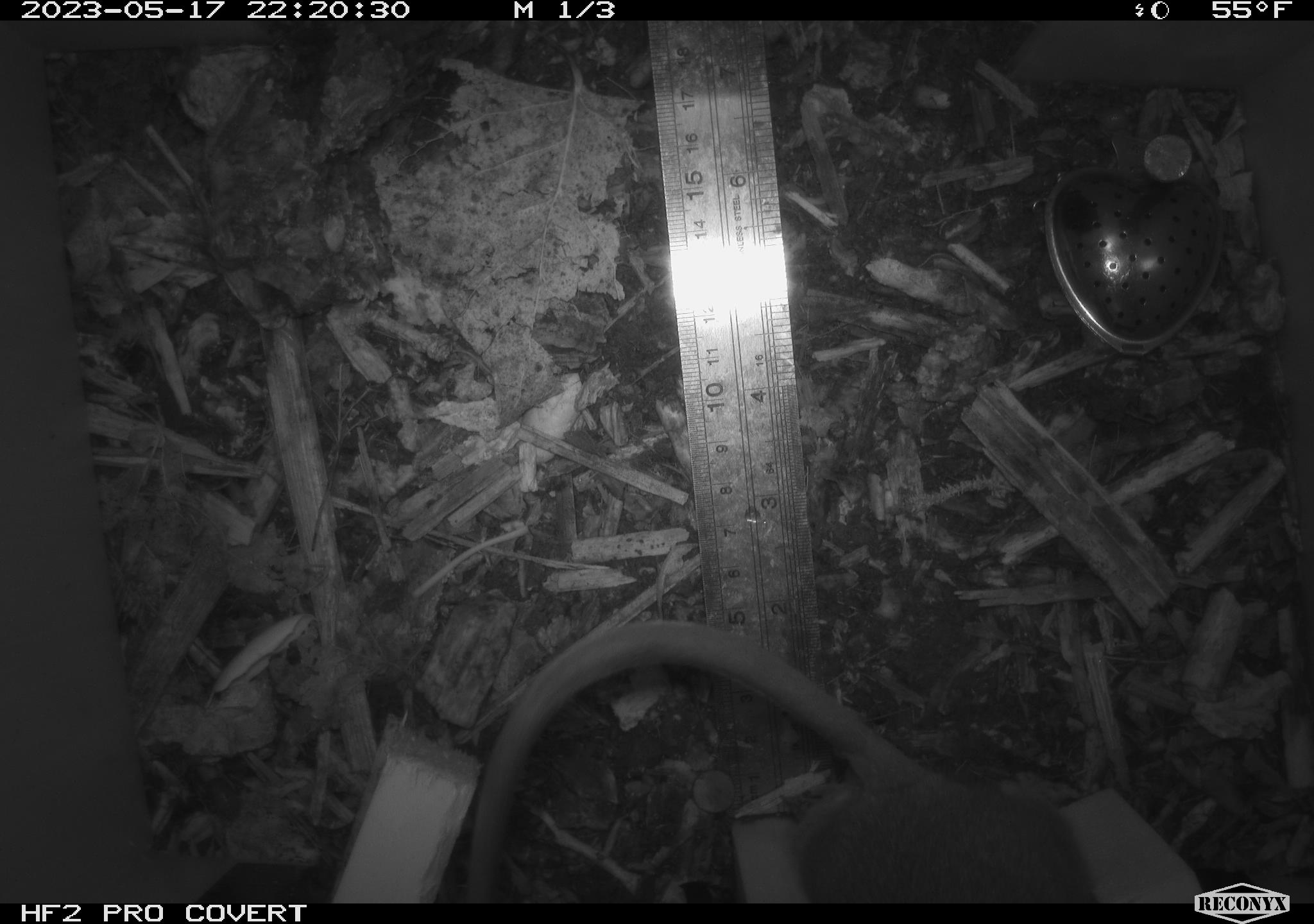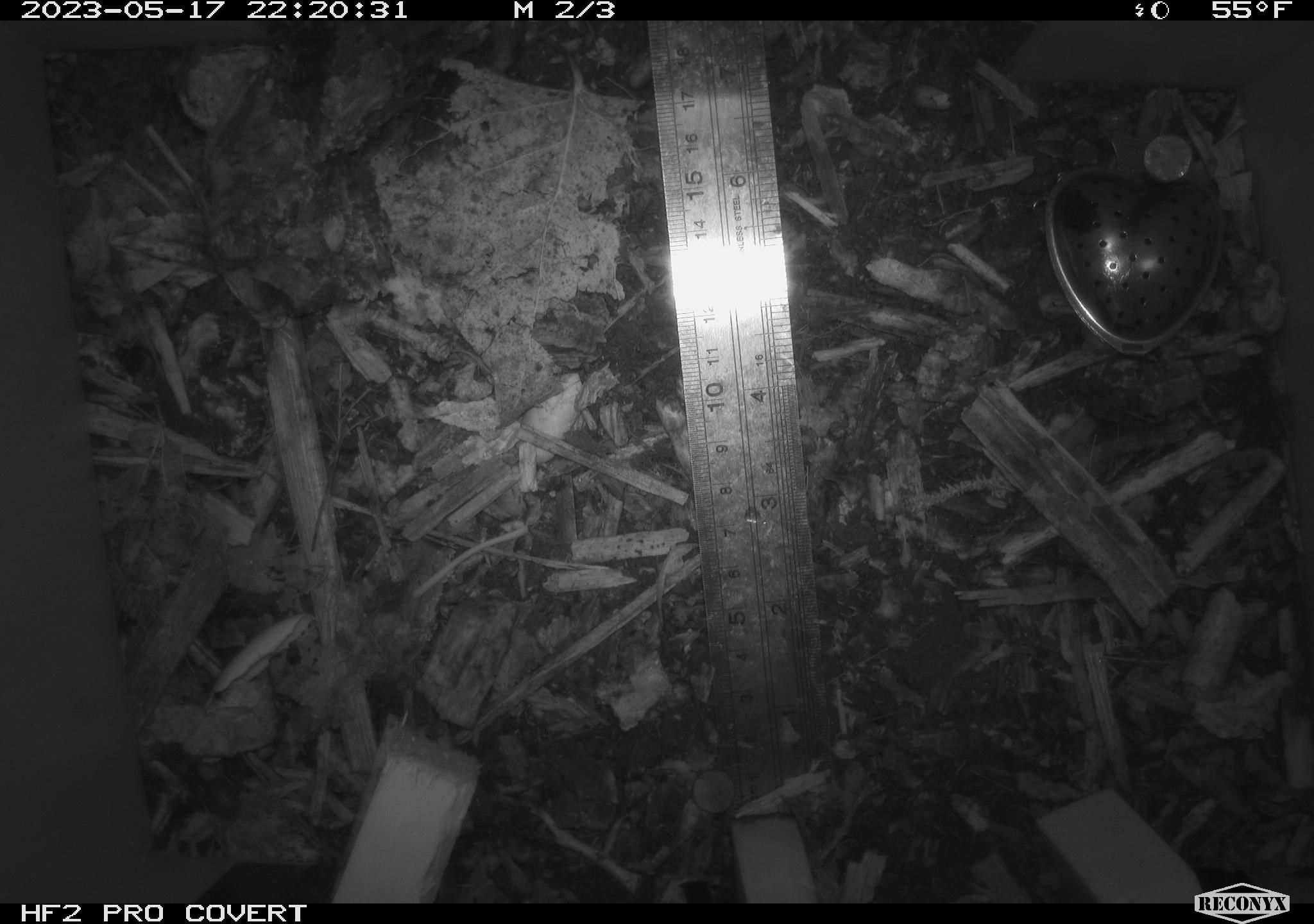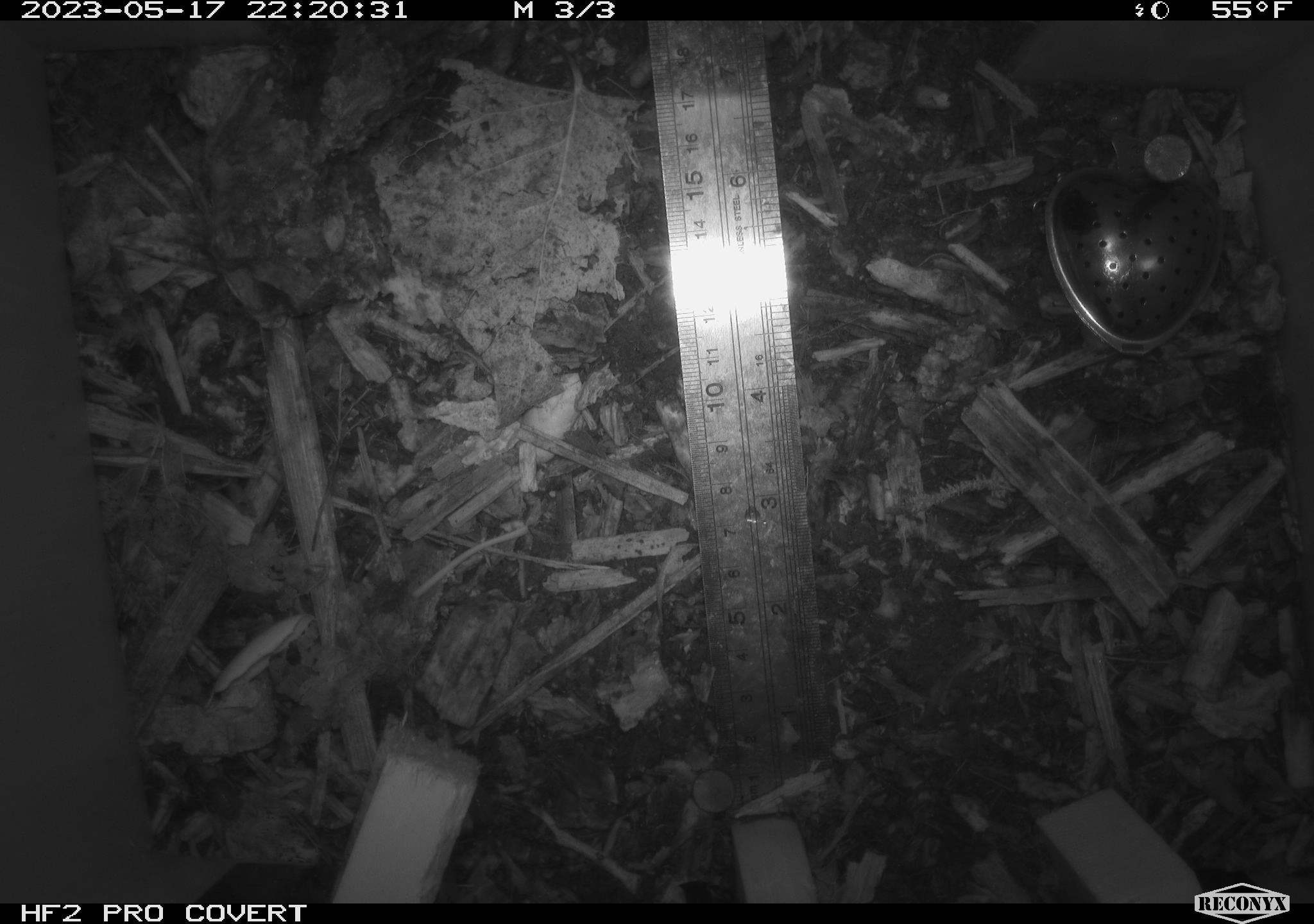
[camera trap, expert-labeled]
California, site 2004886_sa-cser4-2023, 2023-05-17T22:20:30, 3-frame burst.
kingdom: Animalia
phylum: Chordata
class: Mammalia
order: Rodentia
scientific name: Rodentia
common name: woodrat or rat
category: woodrat or rat species